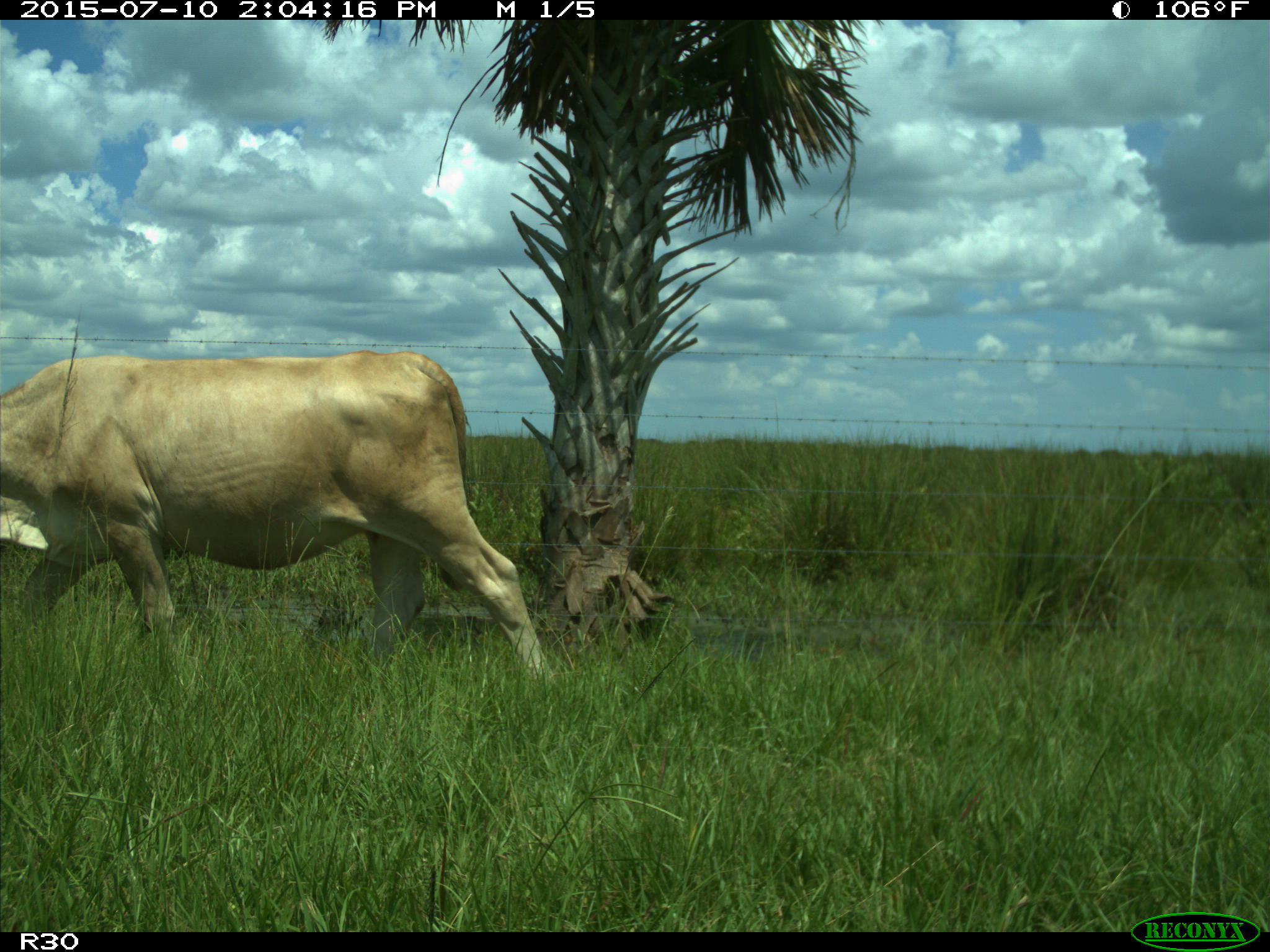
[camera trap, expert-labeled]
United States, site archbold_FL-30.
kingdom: Animalia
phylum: Chordata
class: Mammalia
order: Artiodactyla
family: Bovidae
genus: Bos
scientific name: Bos taurus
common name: domestic cow